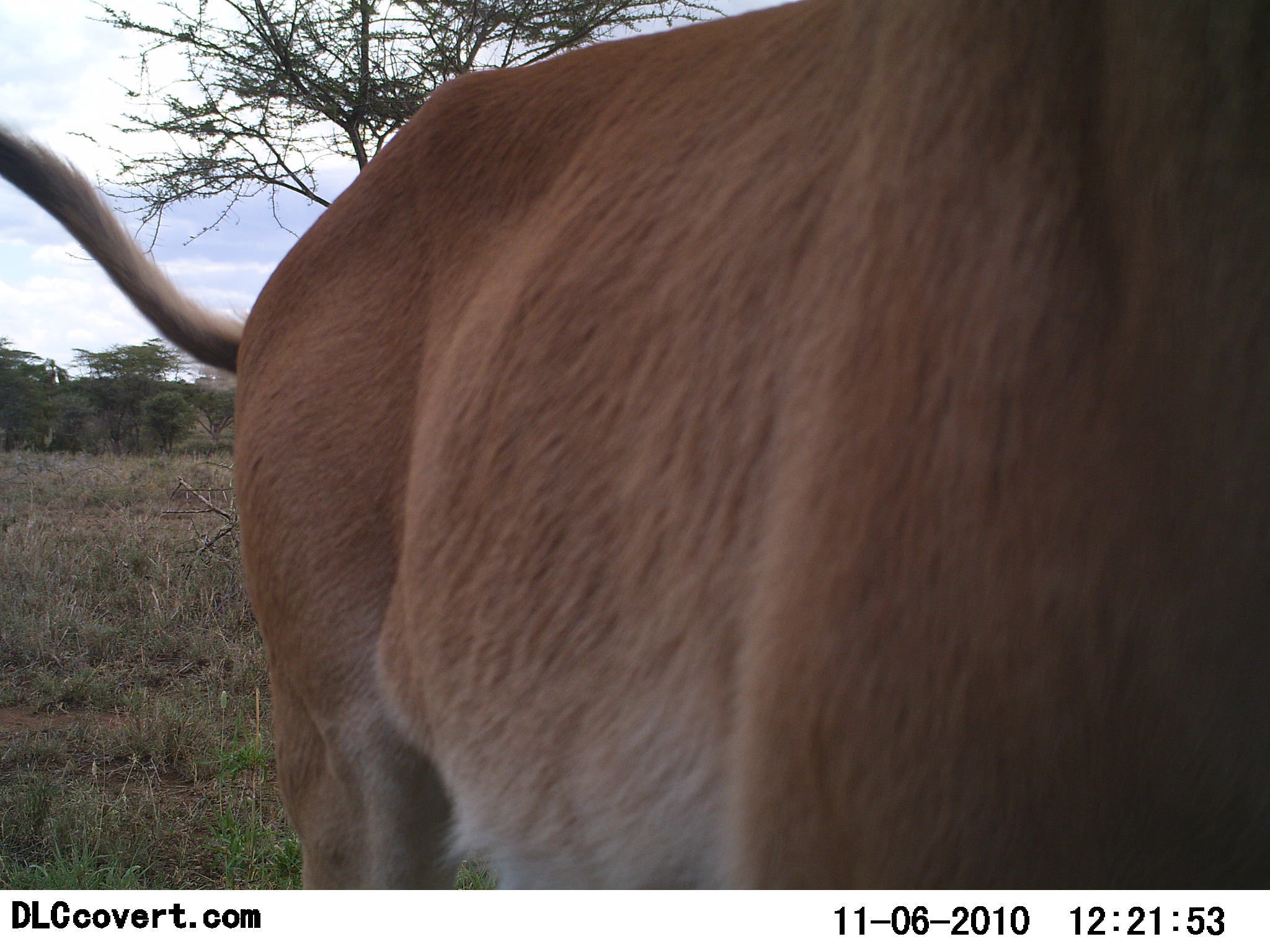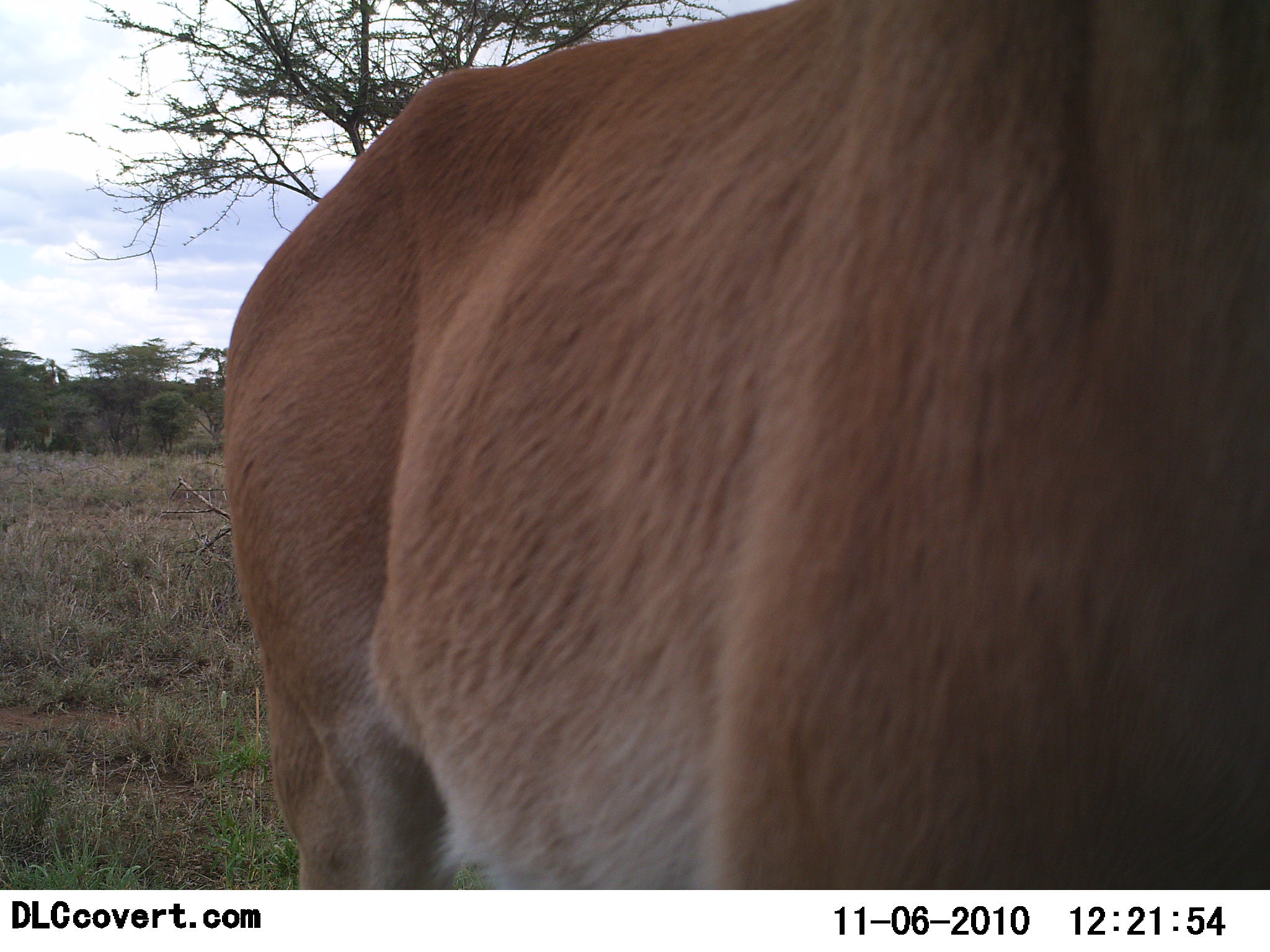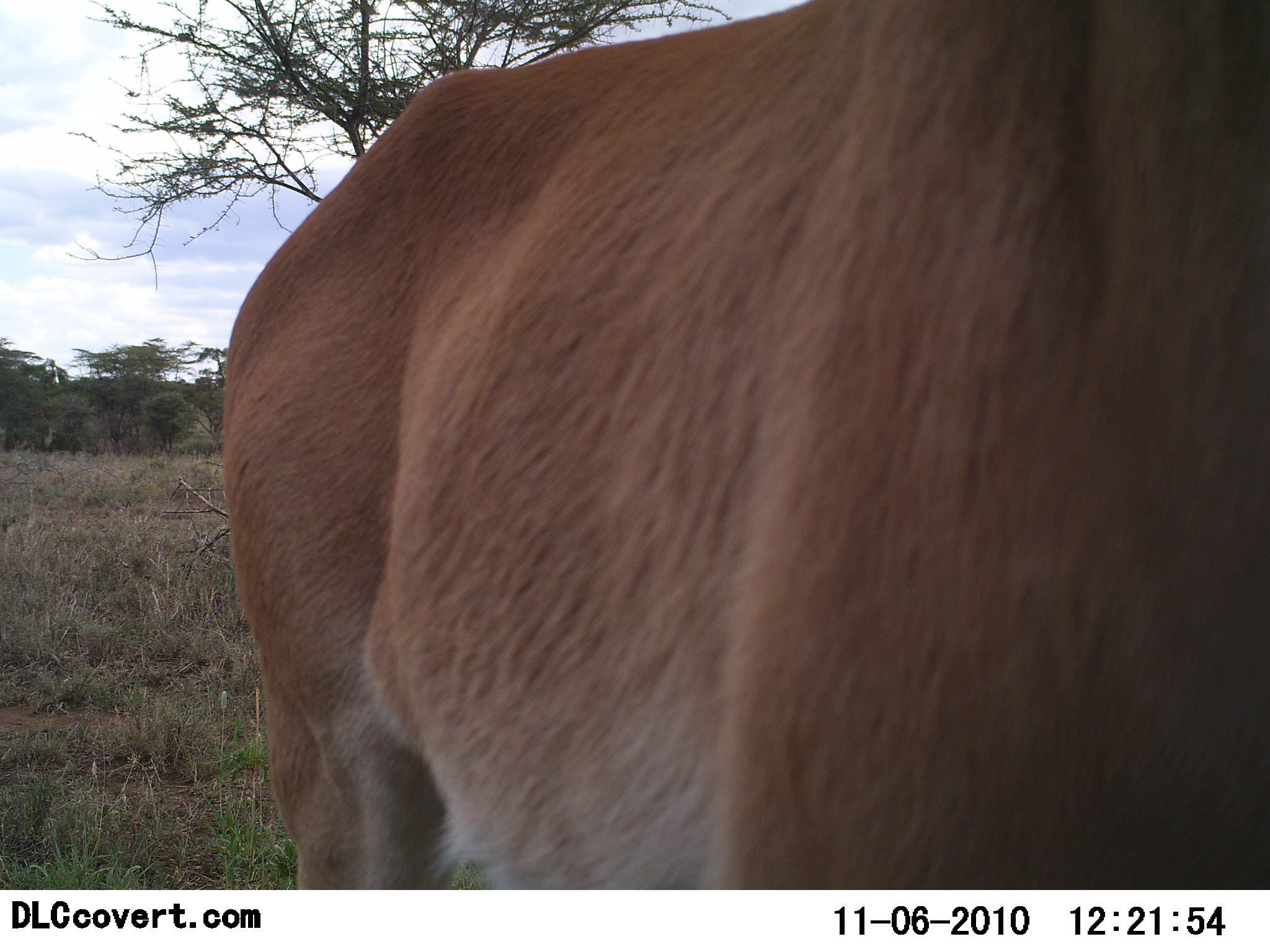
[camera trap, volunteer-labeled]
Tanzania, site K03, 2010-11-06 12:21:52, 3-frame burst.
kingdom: Animalia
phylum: Chordata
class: Mammalia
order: Artiodactyla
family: Bovidae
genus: Alcelaphus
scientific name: Alcelaphus buselaphus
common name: hartebeest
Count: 1.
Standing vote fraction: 100%.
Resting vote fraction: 0%.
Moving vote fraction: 0%.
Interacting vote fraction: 0%.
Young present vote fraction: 0%.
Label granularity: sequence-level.